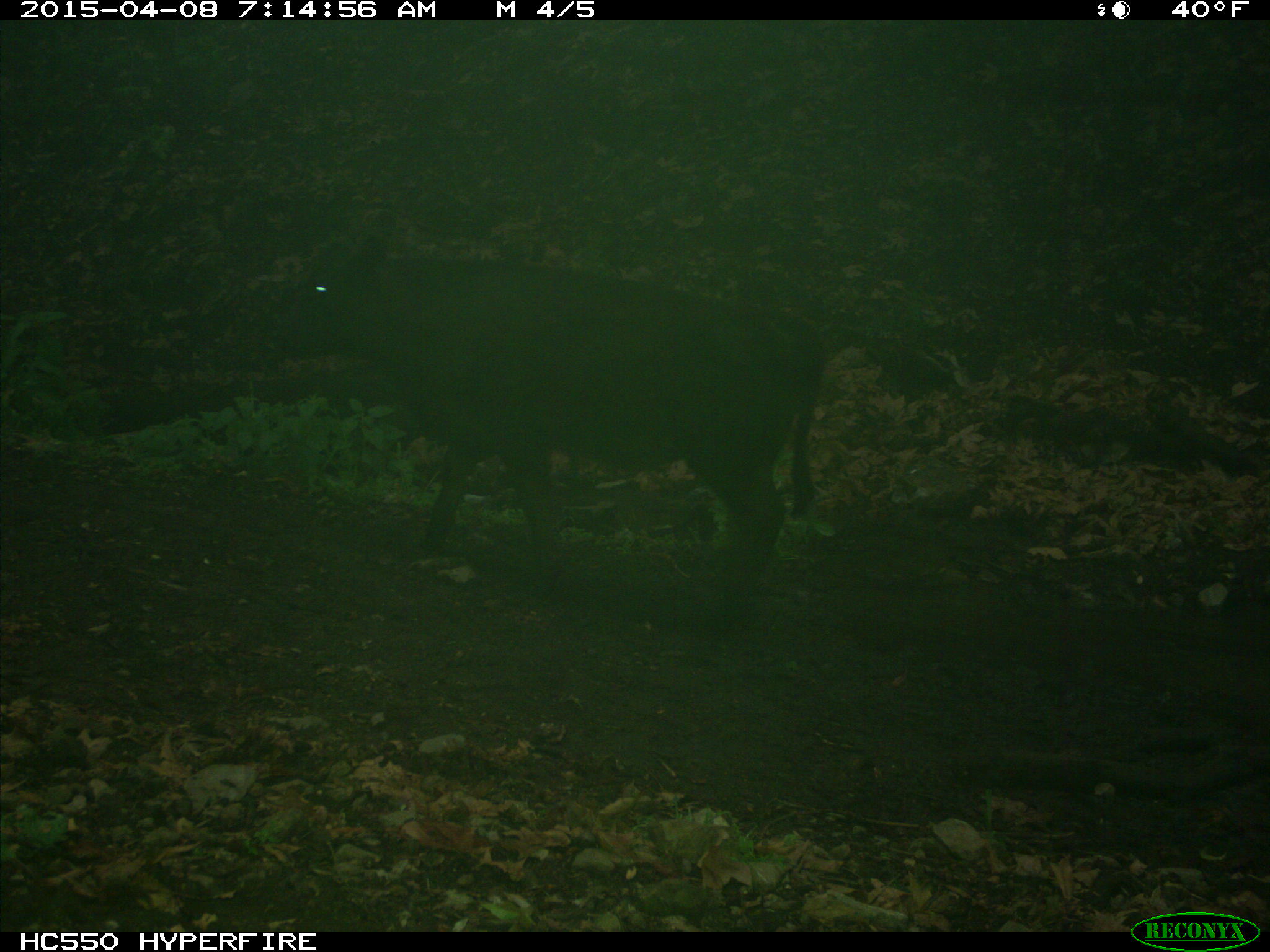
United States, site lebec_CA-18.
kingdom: Animalia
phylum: Chordata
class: Mammalia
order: Artiodactyla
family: Bovidae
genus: Bos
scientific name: Bos taurus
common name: domestic cow